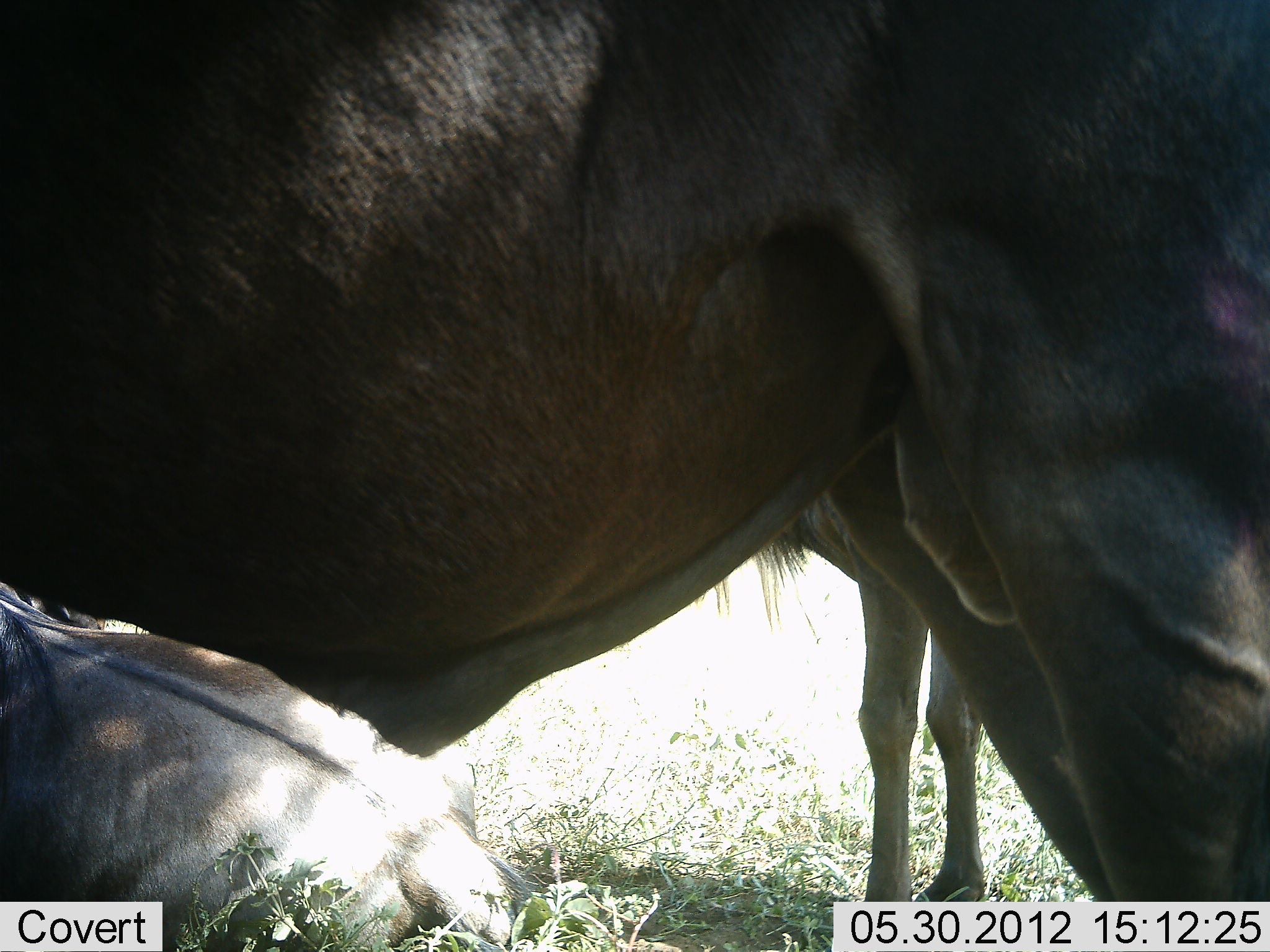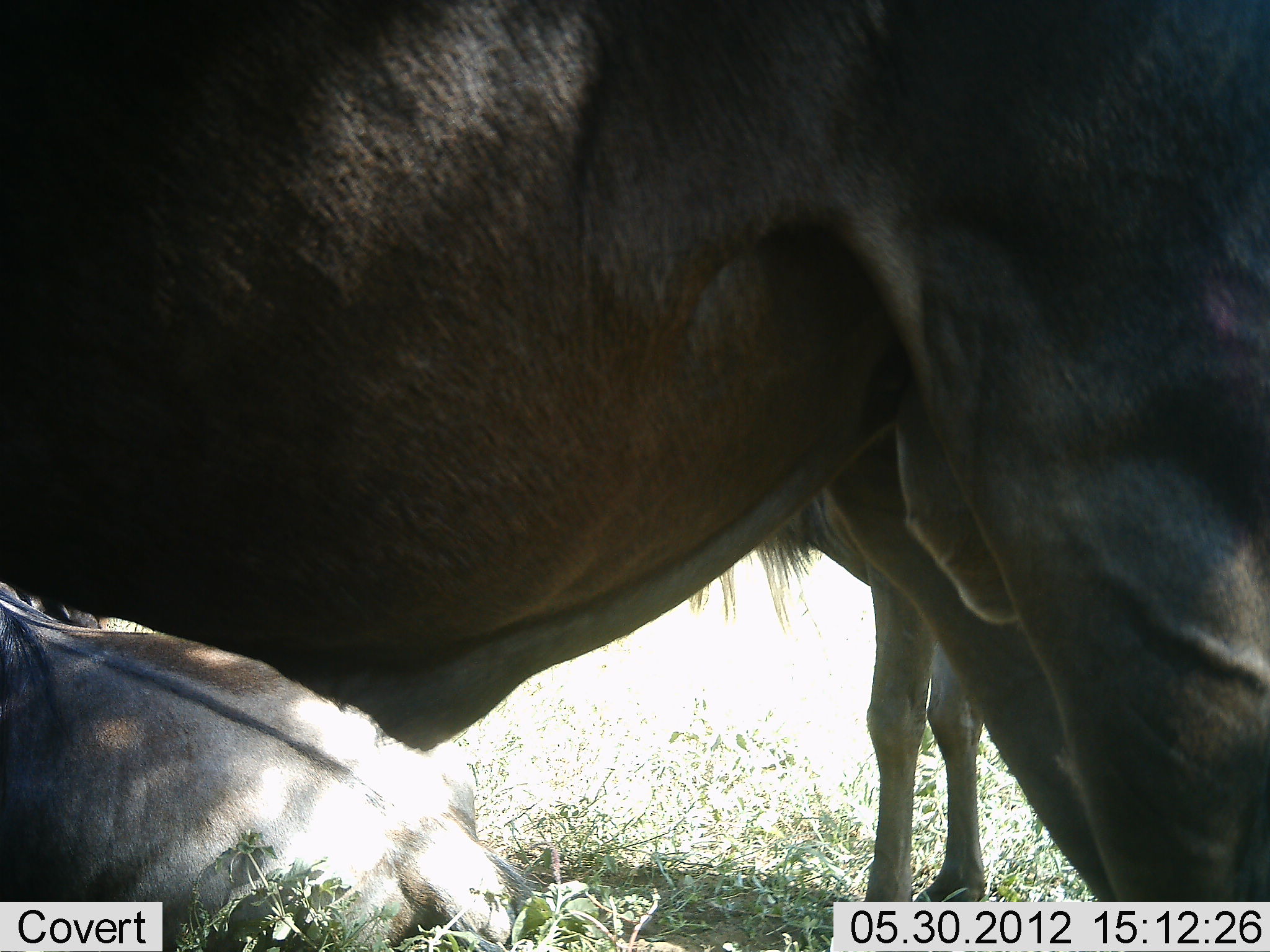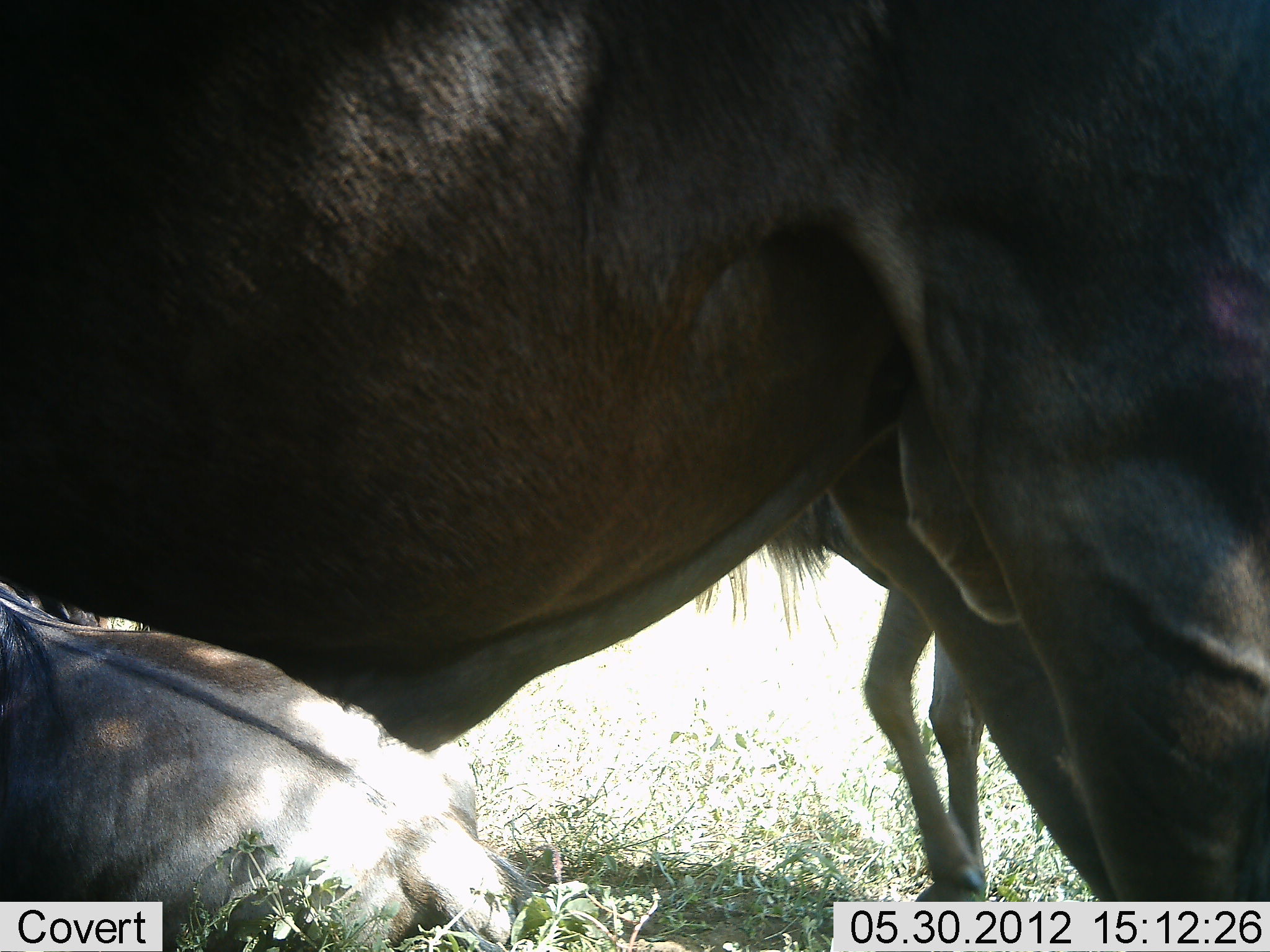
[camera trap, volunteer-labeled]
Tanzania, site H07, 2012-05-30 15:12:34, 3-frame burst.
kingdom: Animalia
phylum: Chordata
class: Mammalia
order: Artiodactyla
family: Bovidae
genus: Connochaetes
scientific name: Connochaetes taurinus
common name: blue wildebeest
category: wildebeest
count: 3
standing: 90%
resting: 100%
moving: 10%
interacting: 0%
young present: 0%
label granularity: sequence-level